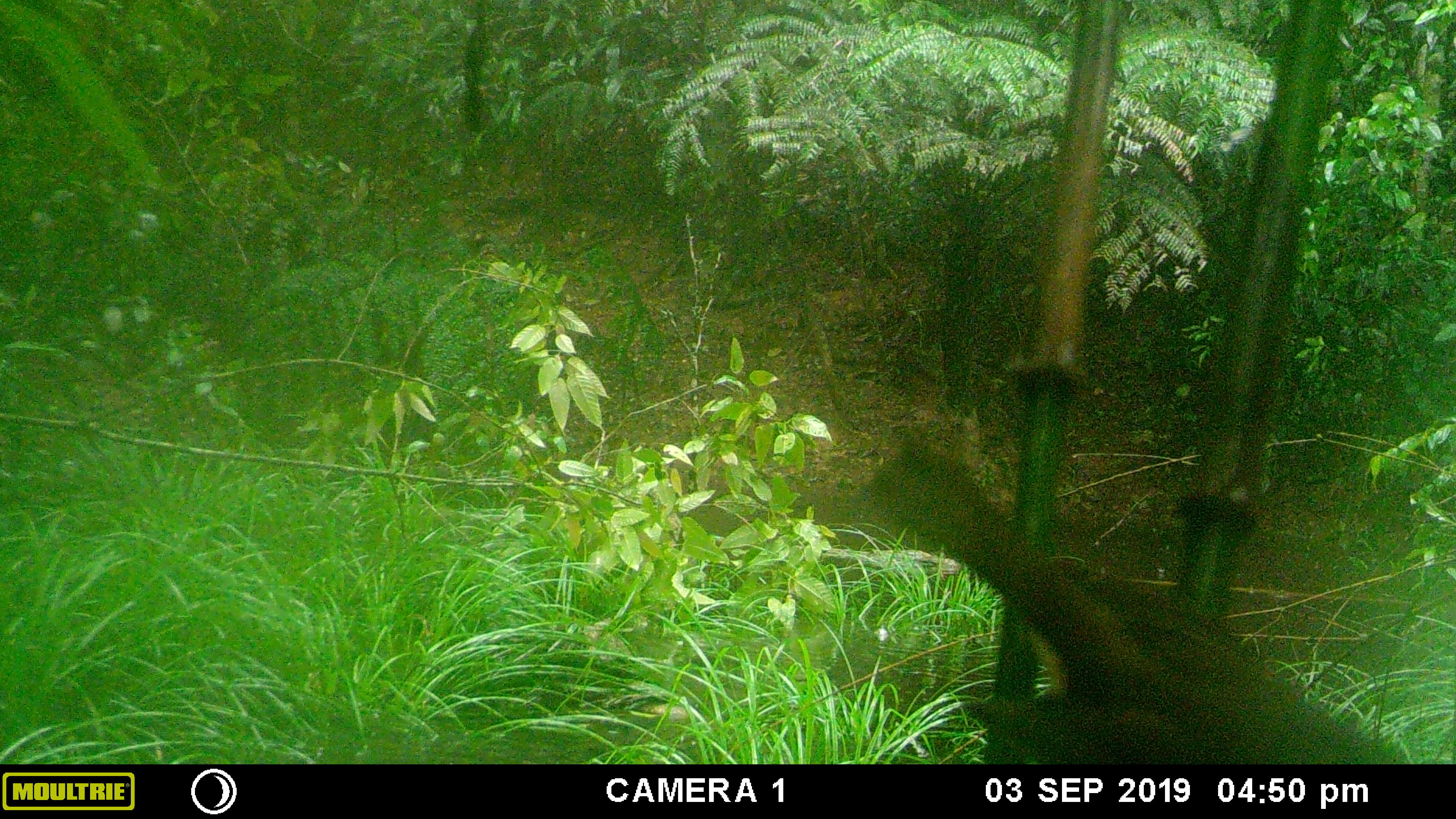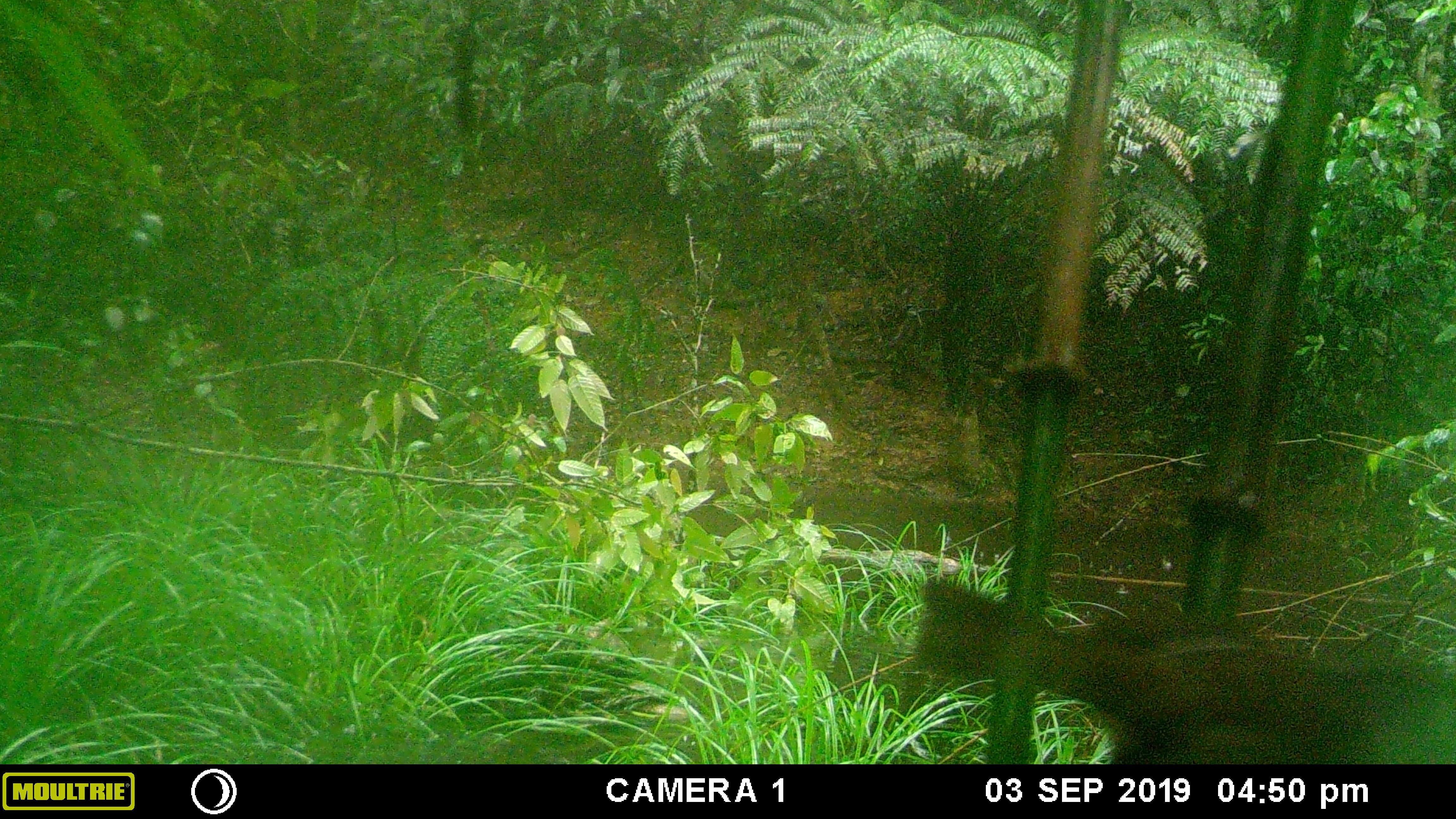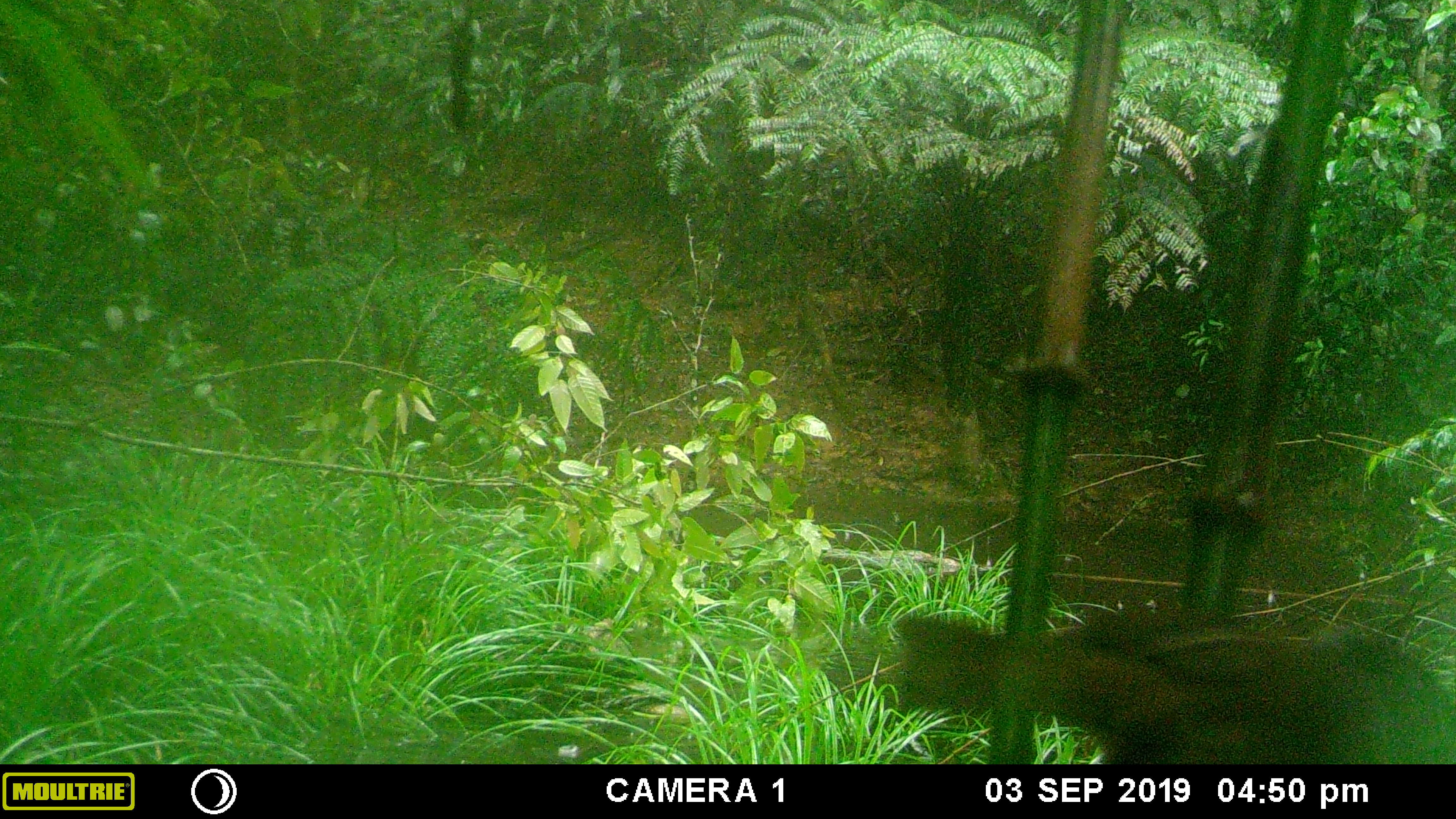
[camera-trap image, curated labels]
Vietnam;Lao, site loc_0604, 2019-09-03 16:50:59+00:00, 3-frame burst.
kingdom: Animalia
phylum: Chordata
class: Aves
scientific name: Aves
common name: bird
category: unidentified bird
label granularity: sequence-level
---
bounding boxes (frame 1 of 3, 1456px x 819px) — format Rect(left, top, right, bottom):
unidentified bird: Rect(855, 443, 1418, 765)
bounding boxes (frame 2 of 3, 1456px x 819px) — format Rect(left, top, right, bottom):
unidentified bird: Rect(919, 579, 1456, 764)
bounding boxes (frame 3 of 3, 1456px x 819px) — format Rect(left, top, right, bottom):
unidentified bird: Rect(898, 614, 1456, 763)